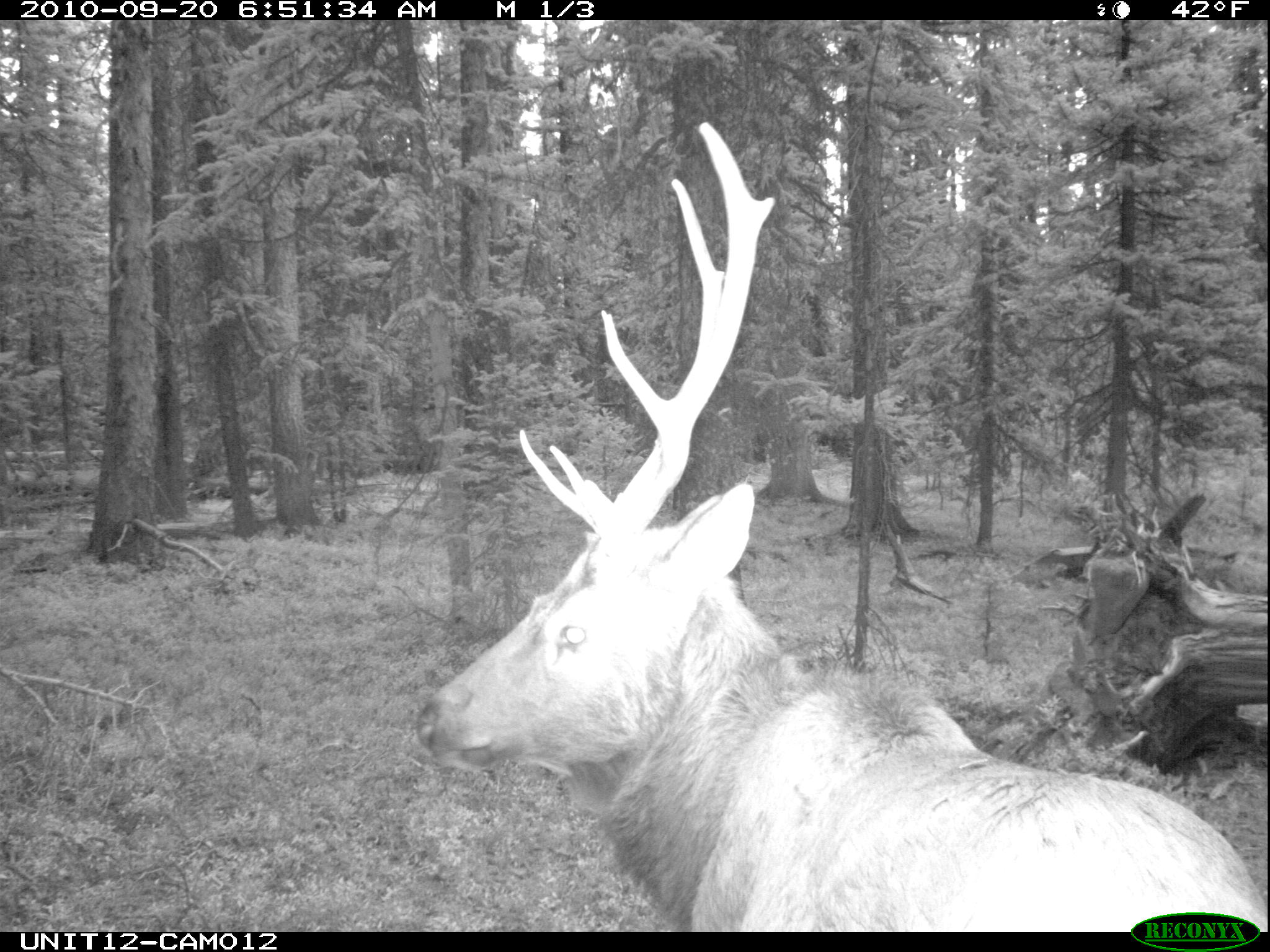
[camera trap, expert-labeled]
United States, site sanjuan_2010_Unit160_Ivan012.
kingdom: Animalia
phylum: Chordata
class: Mammalia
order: Artiodactyla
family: Cervidae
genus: Cervus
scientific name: Cervus elaphus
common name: red deer